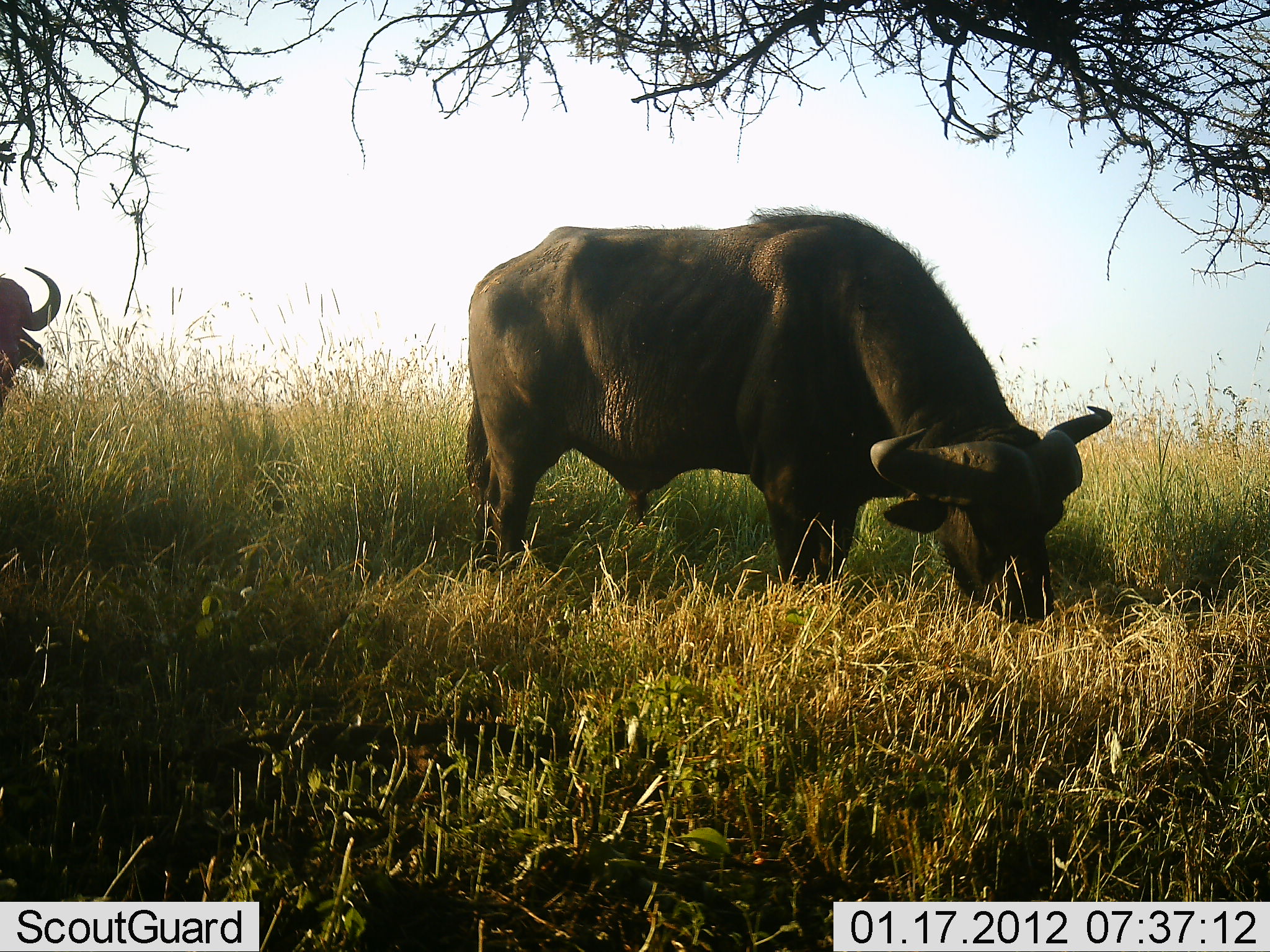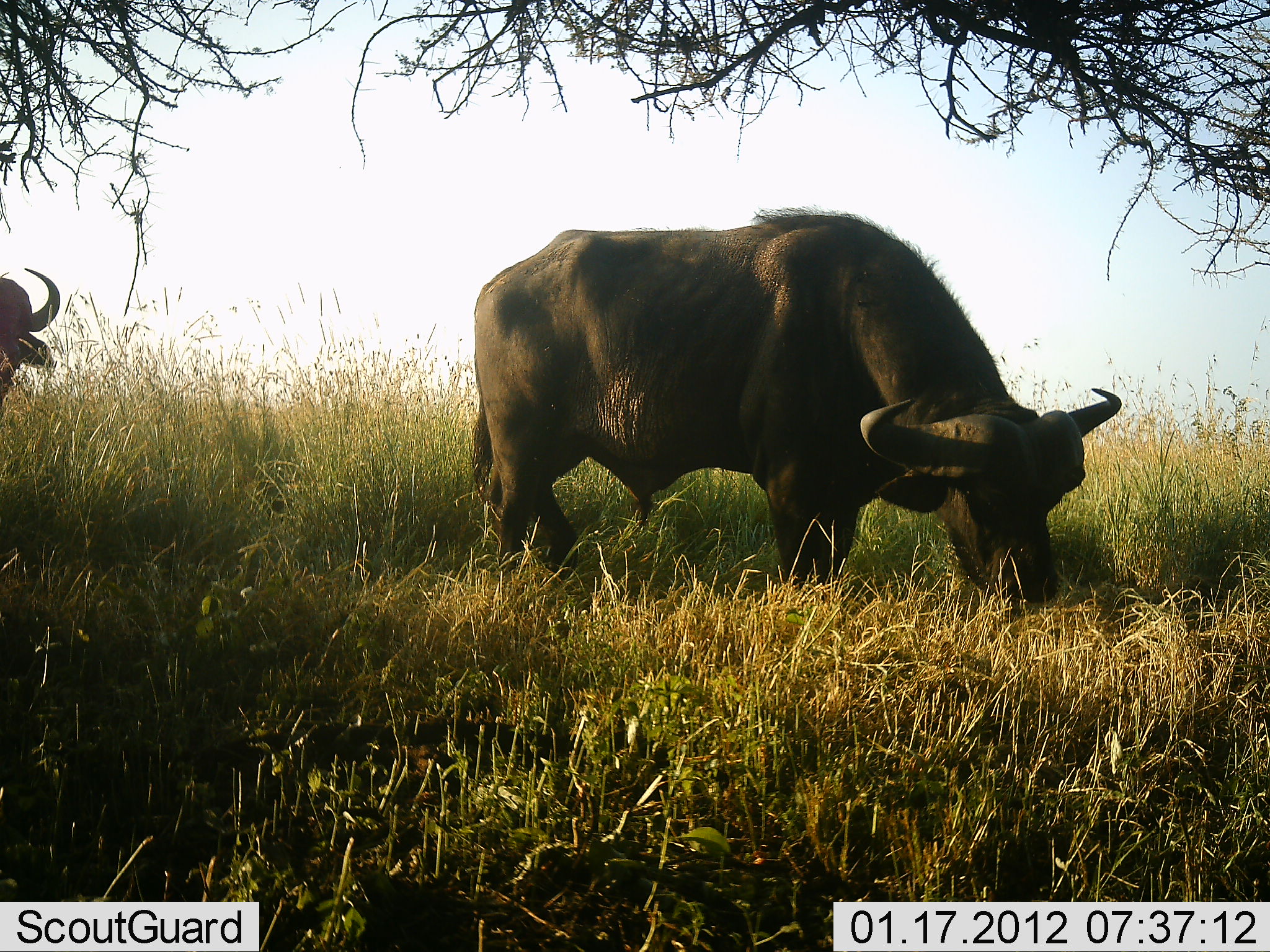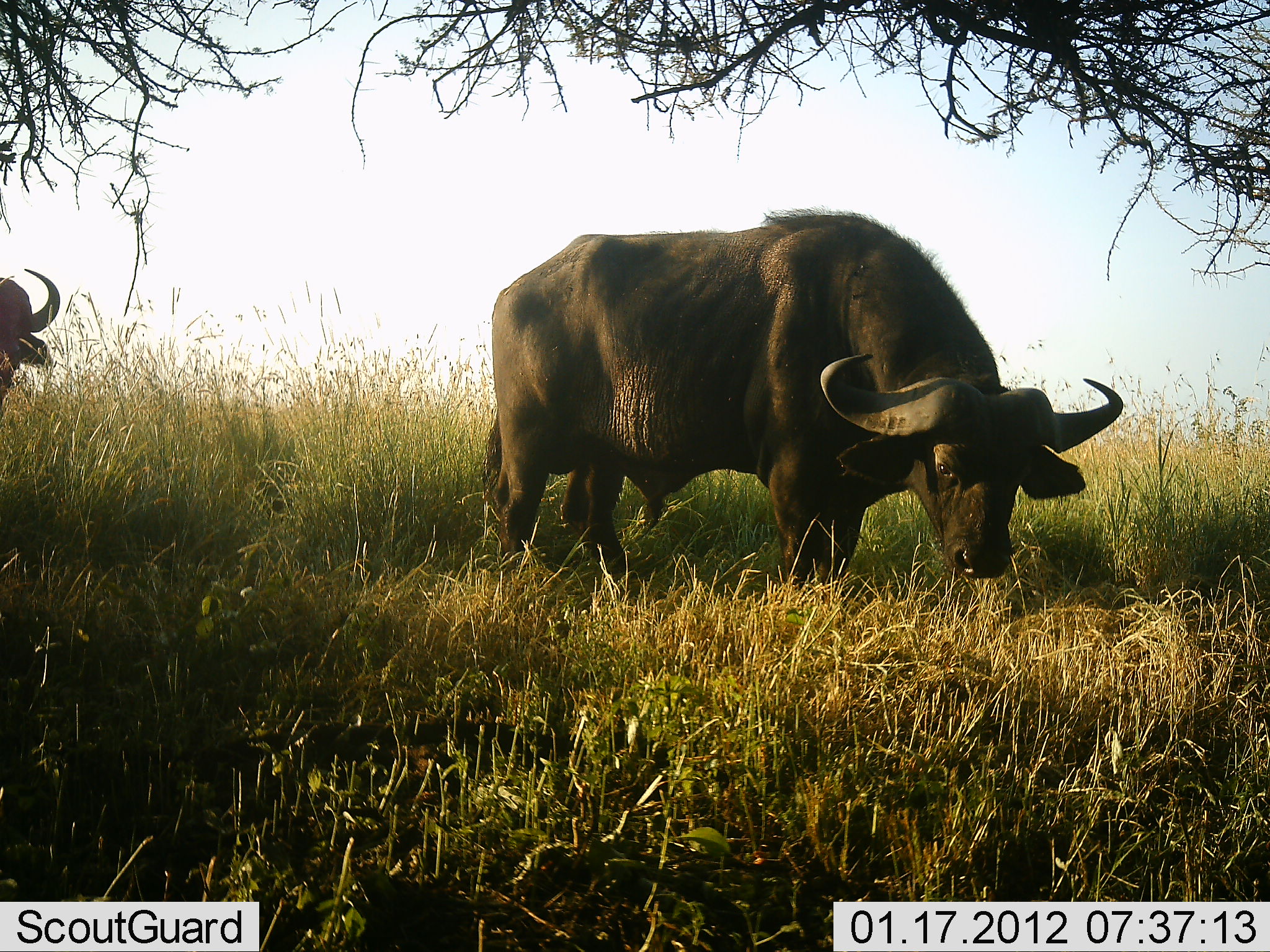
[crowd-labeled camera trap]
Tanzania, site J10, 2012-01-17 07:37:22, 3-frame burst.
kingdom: Animalia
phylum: Chordata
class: Mammalia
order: Artiodactyla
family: Bovidae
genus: Syncerus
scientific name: Syncerus caffer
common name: cape buffalo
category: buffalo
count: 2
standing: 64%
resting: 0%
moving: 5%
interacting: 0%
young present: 0%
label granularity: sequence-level